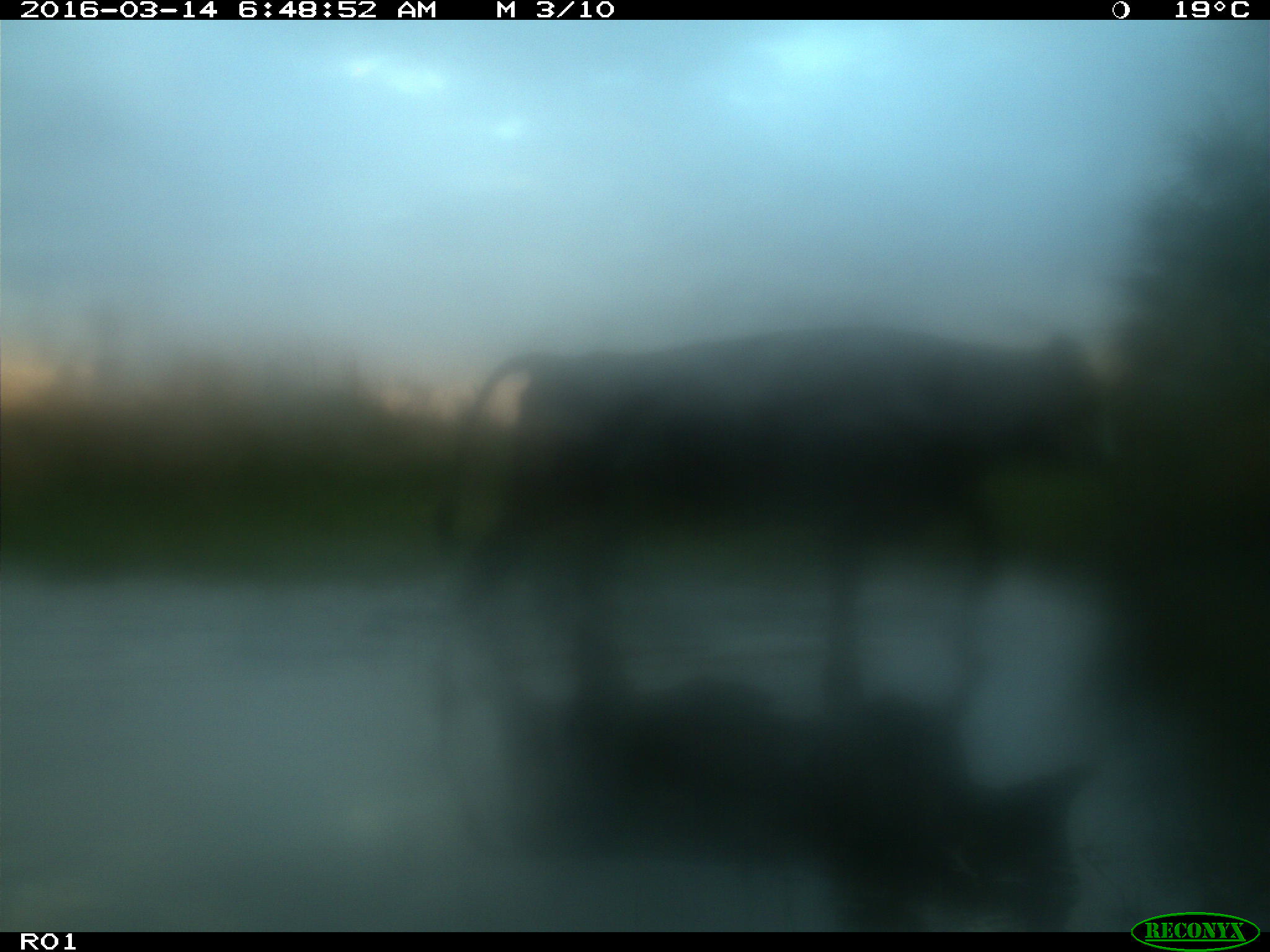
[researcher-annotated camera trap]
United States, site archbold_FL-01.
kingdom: Animalia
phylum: Chordata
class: Mammalia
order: Artiodactyla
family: Bovidae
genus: Bos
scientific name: Bos taurus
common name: domestic cow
Bos taurus (domestic cow).